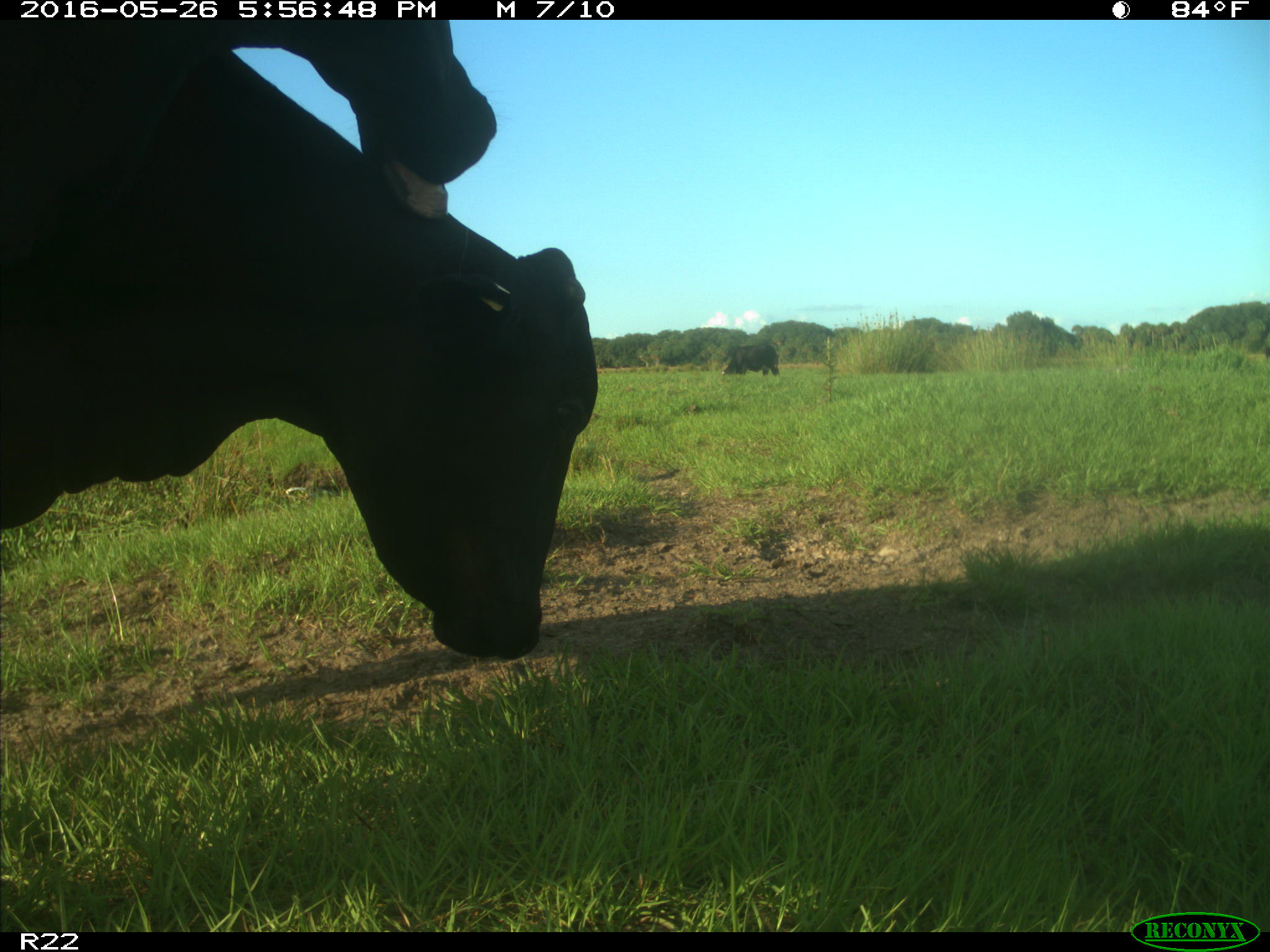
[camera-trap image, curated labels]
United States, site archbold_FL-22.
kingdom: Animalia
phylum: Chordata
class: Mammalia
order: Artiodactyla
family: Bovidae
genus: Bos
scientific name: Bos taurus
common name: domestic cow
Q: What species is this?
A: Bos taurus (domestic cow).